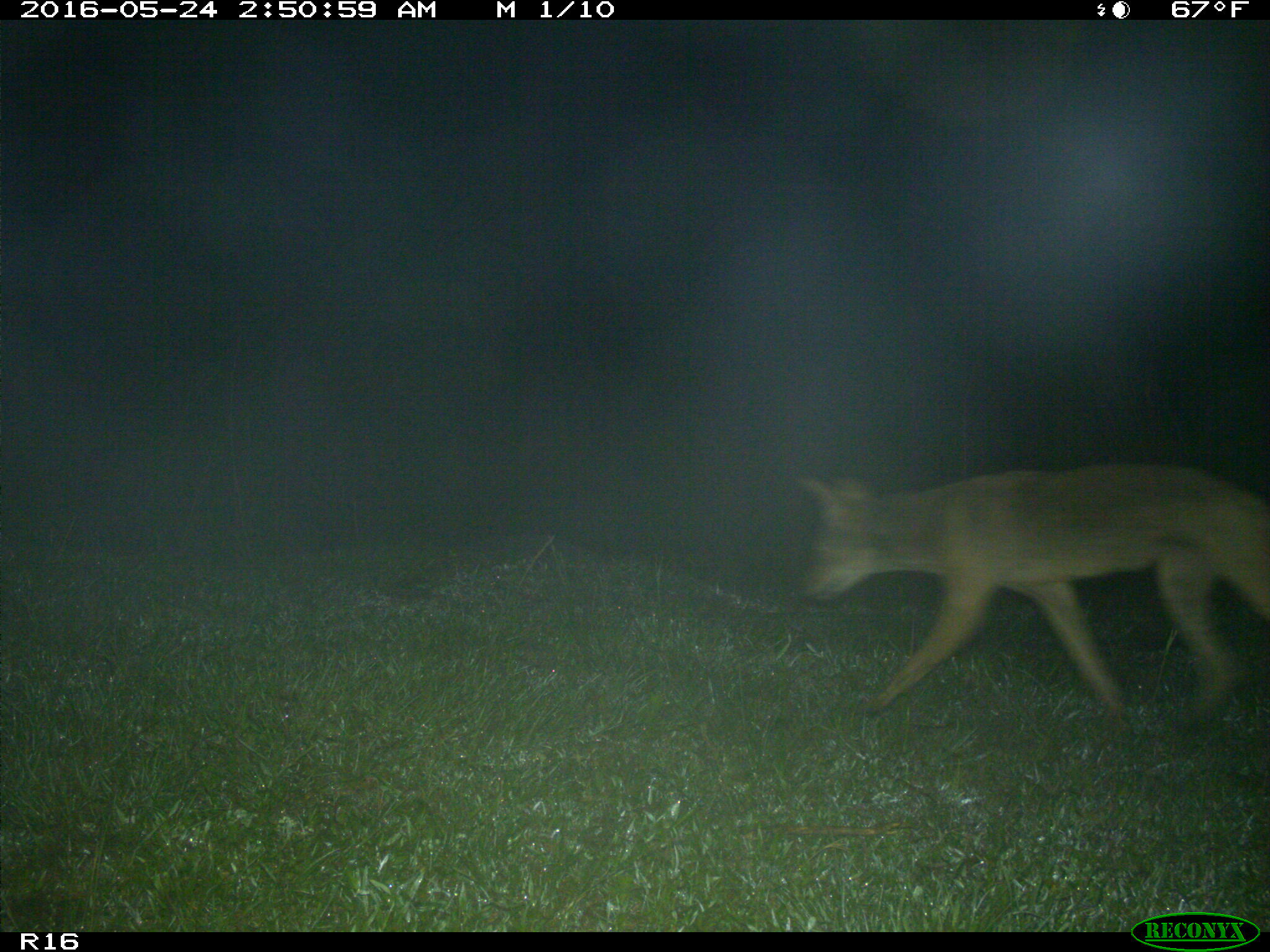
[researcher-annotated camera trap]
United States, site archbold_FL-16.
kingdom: Animalia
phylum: Chordata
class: Mammalia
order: Carnivora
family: Canidae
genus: Canis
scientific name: Canis latrans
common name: coyote